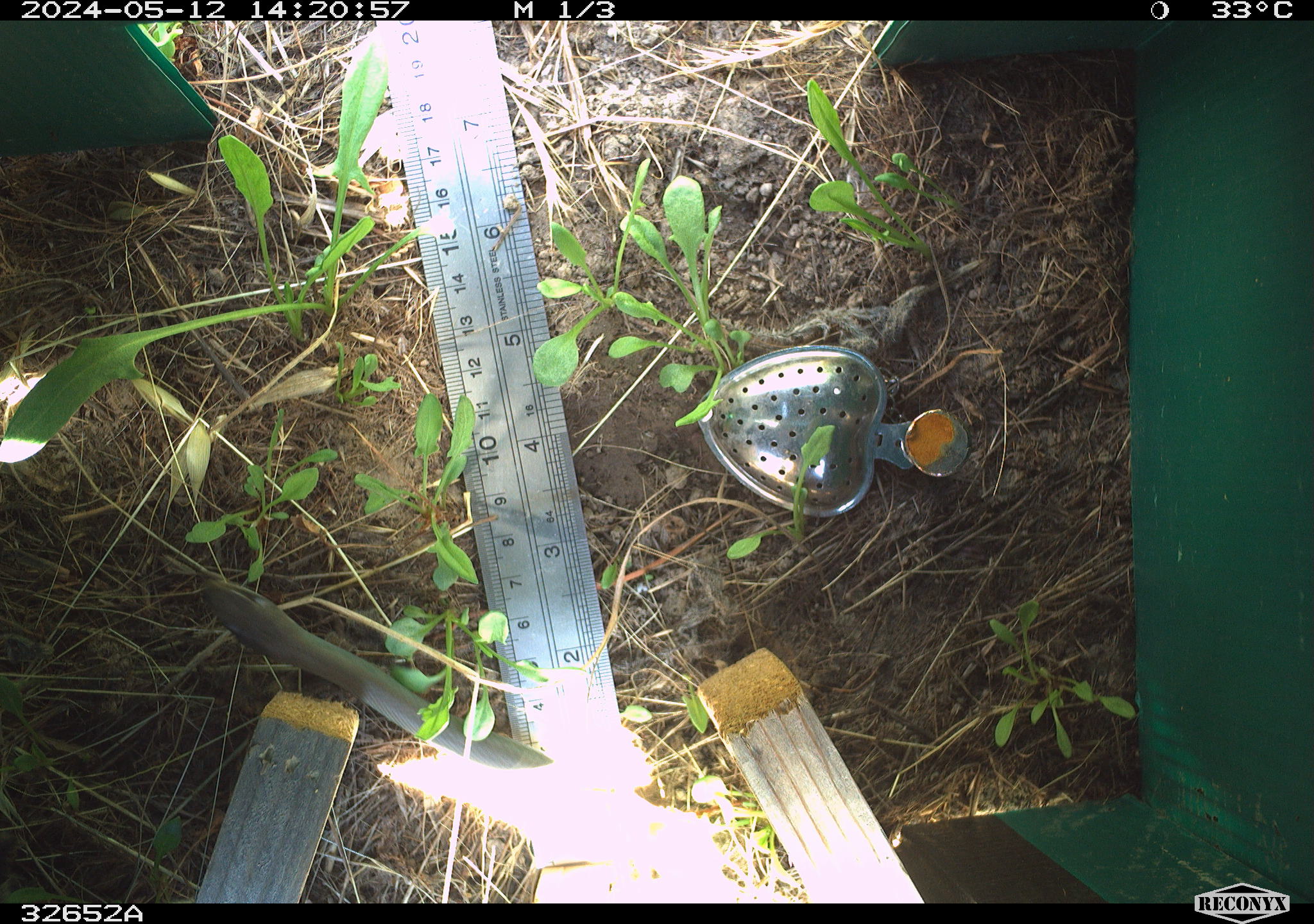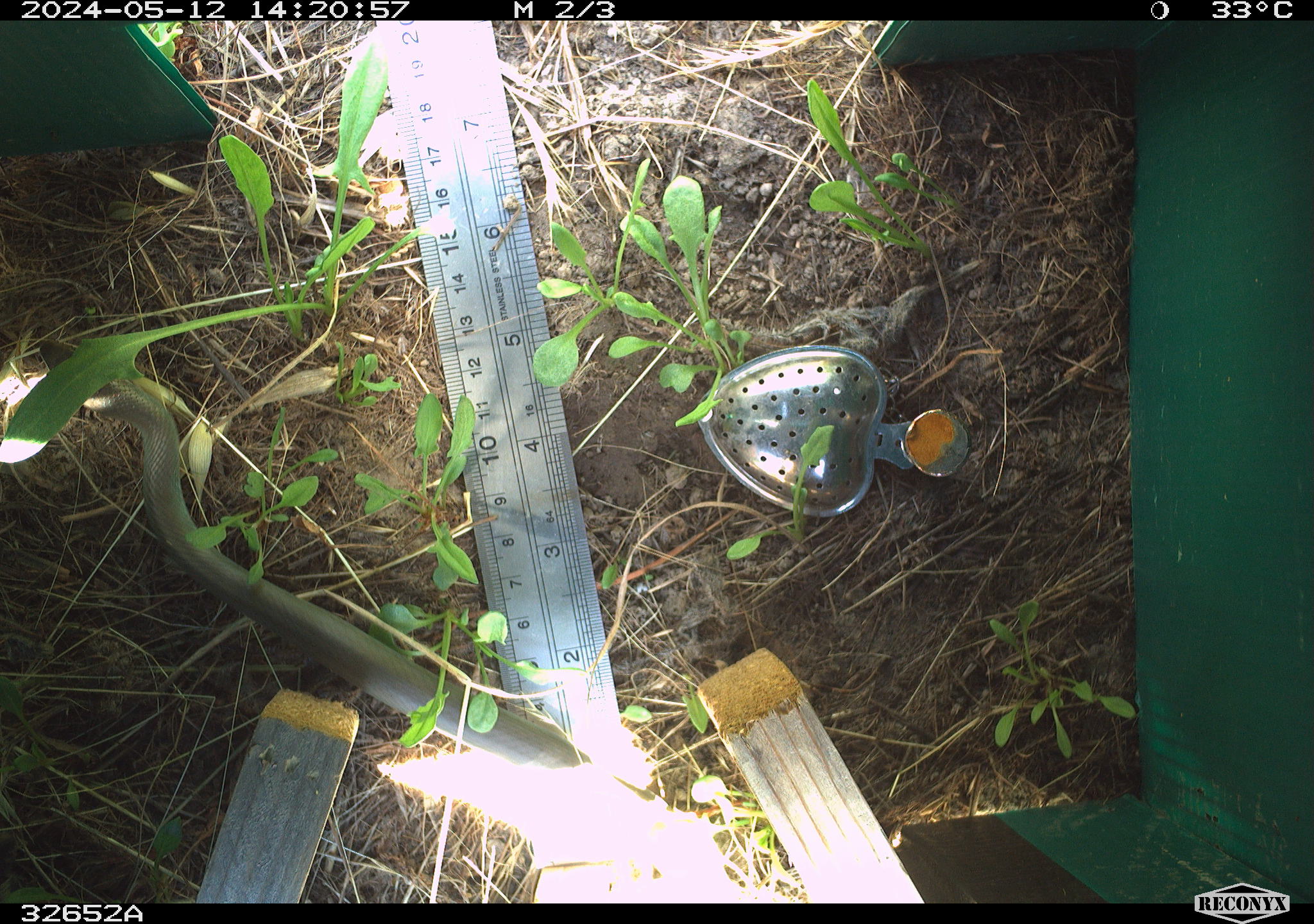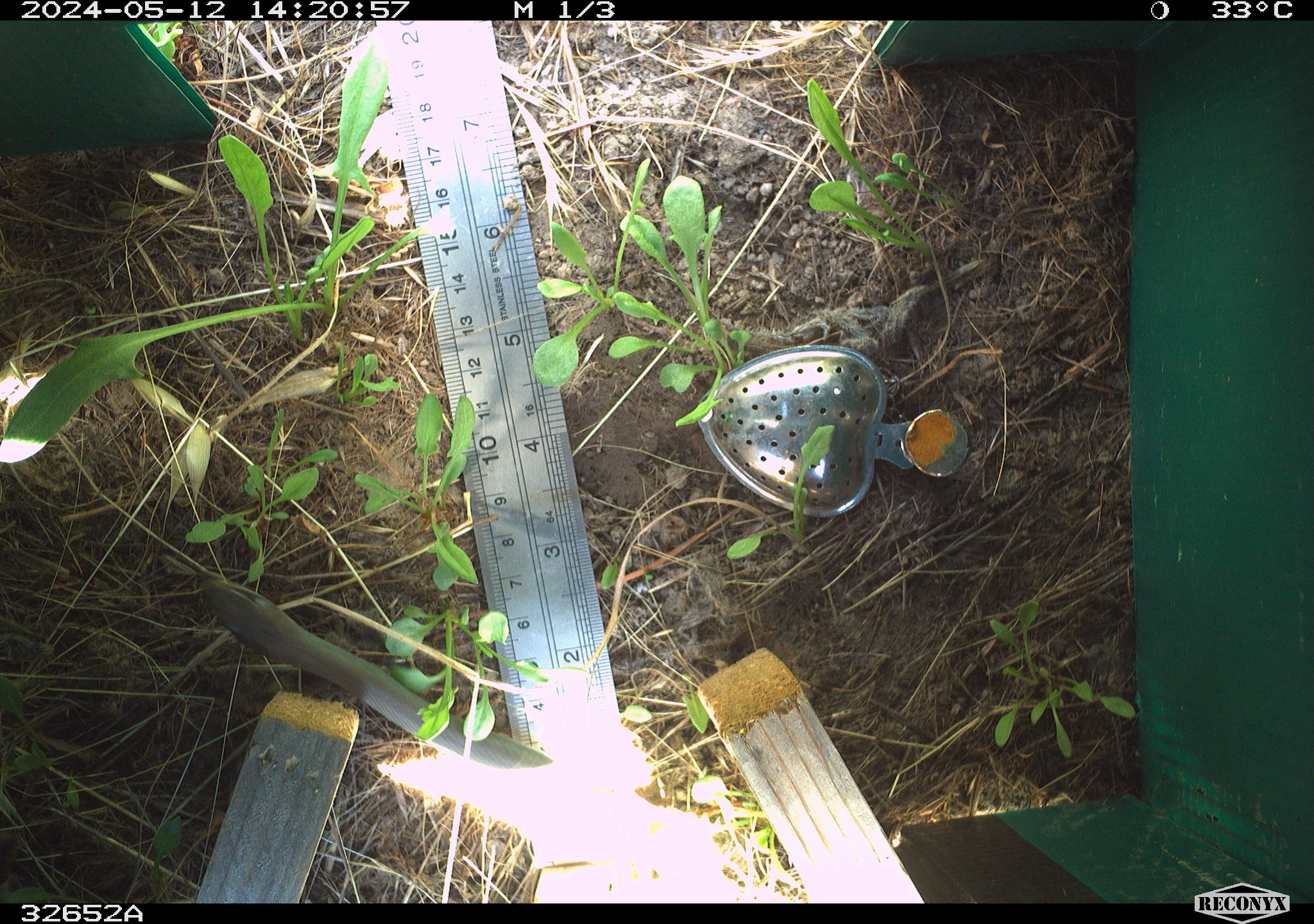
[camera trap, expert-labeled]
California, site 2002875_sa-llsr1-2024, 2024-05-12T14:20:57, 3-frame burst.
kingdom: Animalia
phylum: Chordata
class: Reptilia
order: Squamata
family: Colubridae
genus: Coluber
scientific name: Coluber constrictor mormon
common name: western yellow-bellied racer